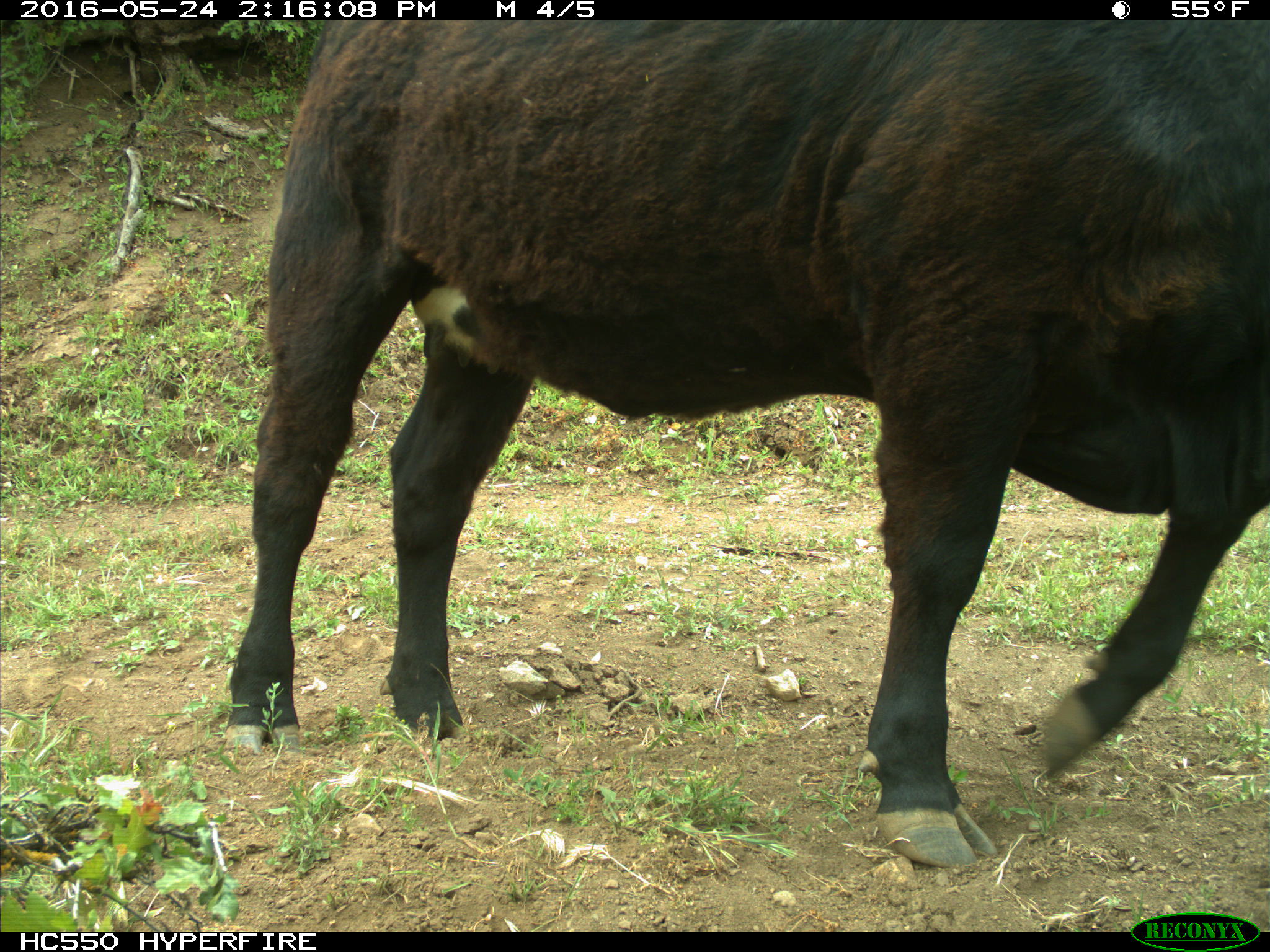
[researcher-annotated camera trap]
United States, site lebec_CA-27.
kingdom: Animalia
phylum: Chordata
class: Mammalia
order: Artiodactyla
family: Bovidae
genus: Bos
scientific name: Bos taurus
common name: domestic cow